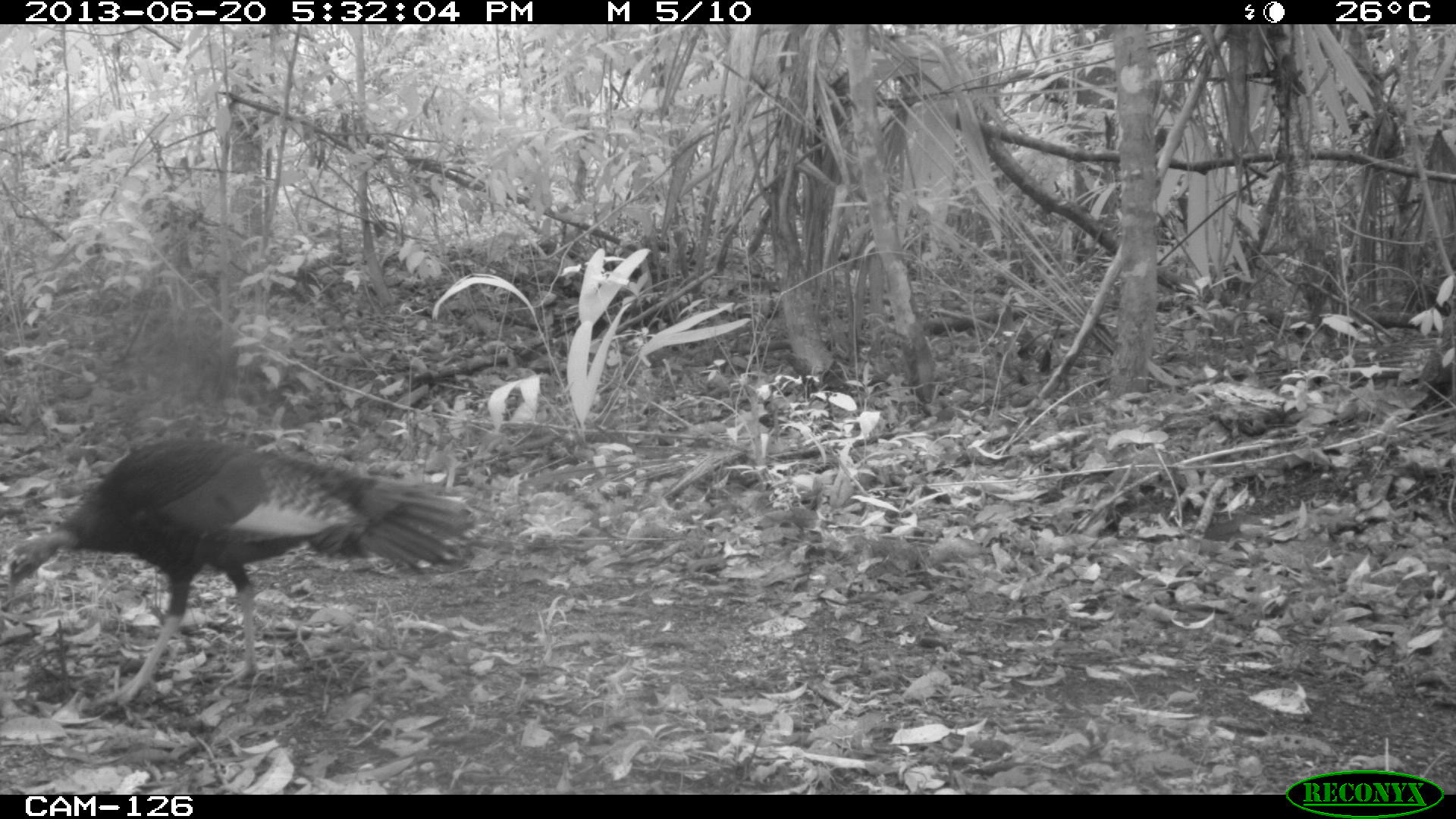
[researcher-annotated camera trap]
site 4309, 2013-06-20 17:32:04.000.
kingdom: Animalia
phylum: Chordata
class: Aves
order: Galliformes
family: Phasianidae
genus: Meleagris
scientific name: Meleagris ocellata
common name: ocellated turkey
Meleagris ocellata (ocellated turkey), count 1, sex female.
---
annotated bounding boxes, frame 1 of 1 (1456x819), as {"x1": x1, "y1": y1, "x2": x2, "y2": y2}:
meleagris ocellata: {"x1": 0, "y1": 436, "x2": 483, "y2": 709}